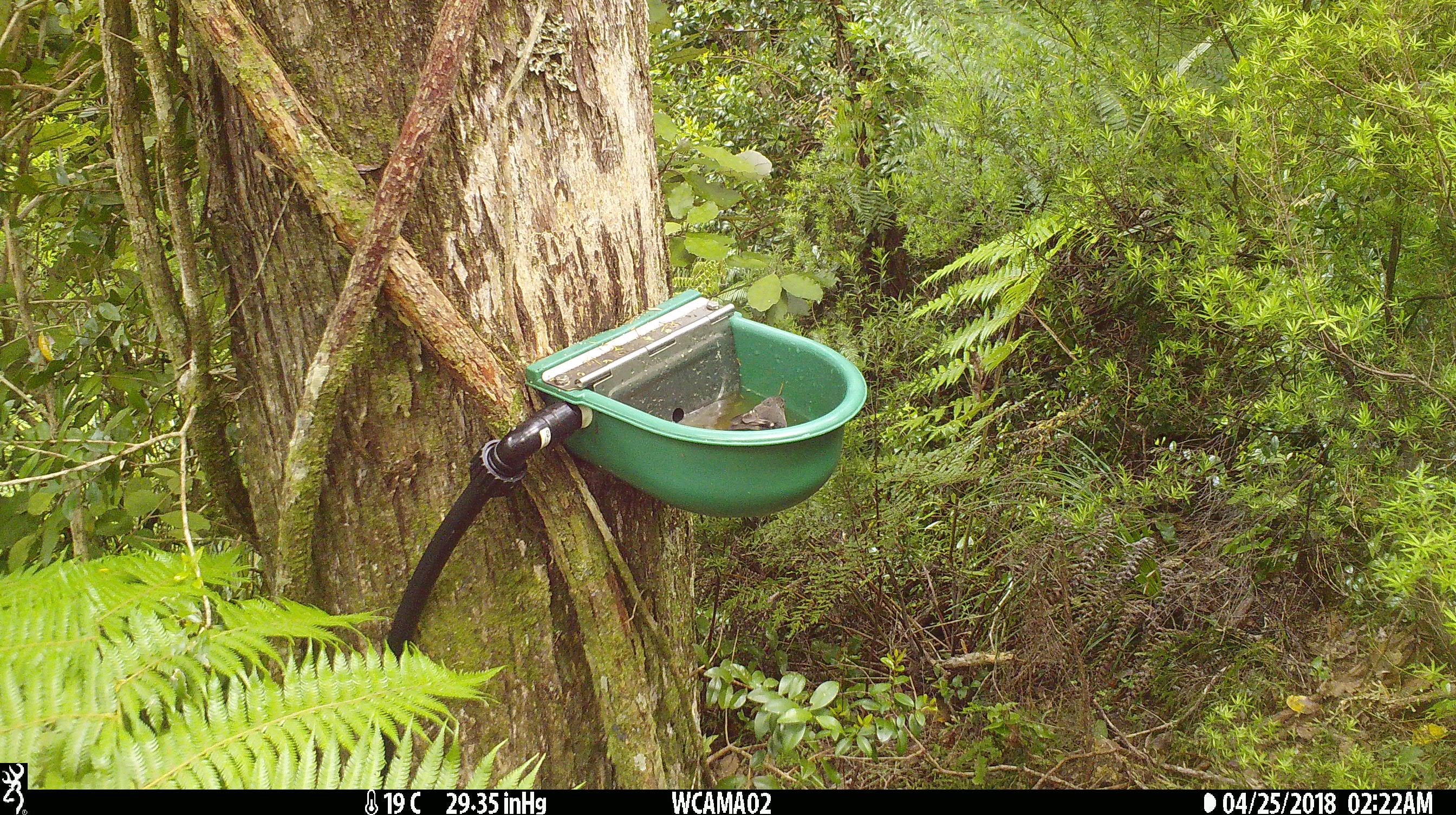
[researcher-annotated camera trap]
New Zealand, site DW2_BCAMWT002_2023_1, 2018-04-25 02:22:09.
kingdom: Animalia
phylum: Chordata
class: Aves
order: Passeriformes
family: Petroicidae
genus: Petroica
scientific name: Petroica macrocephala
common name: tomtit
Tomtit (Petroica macrocephala).